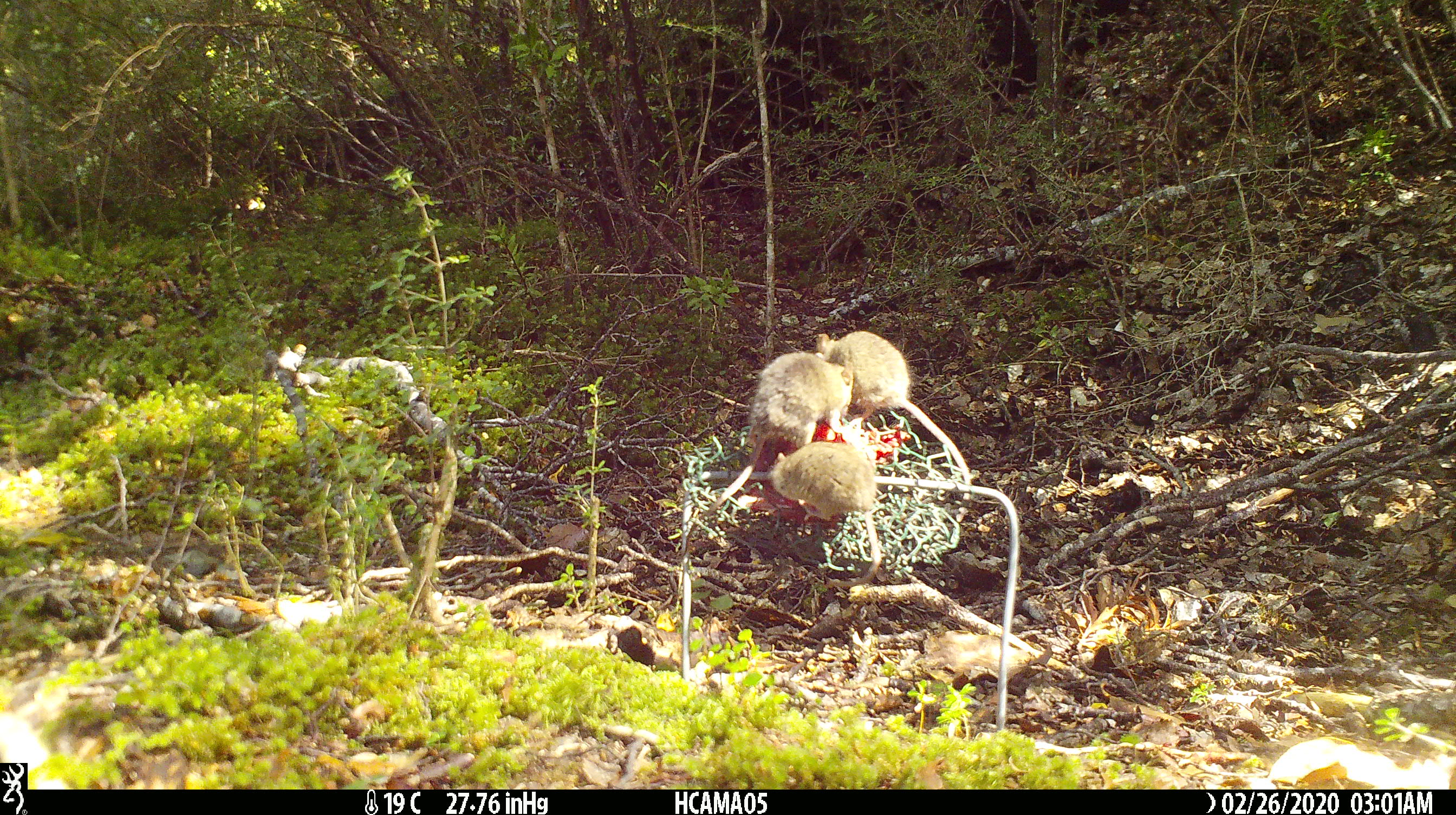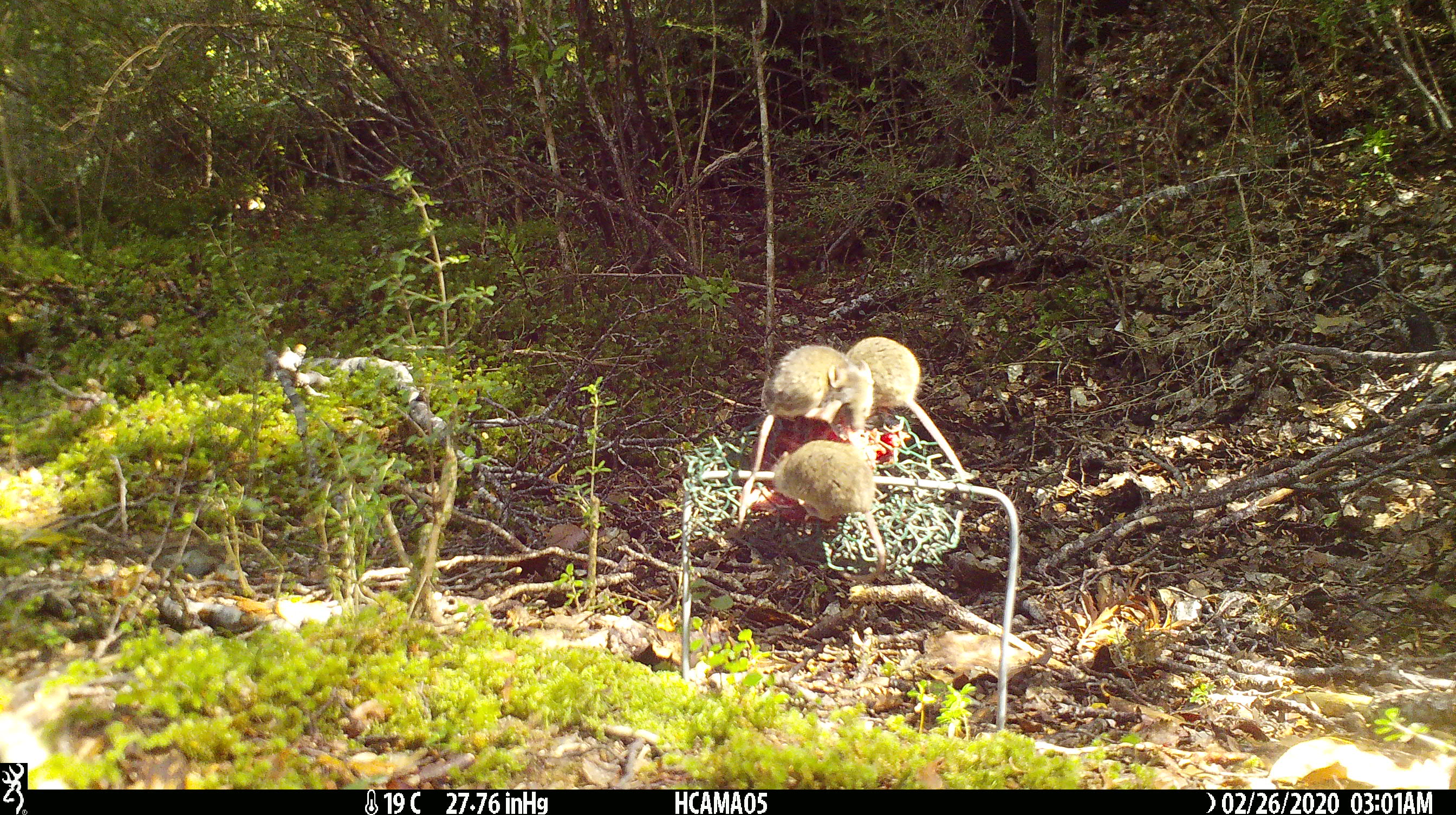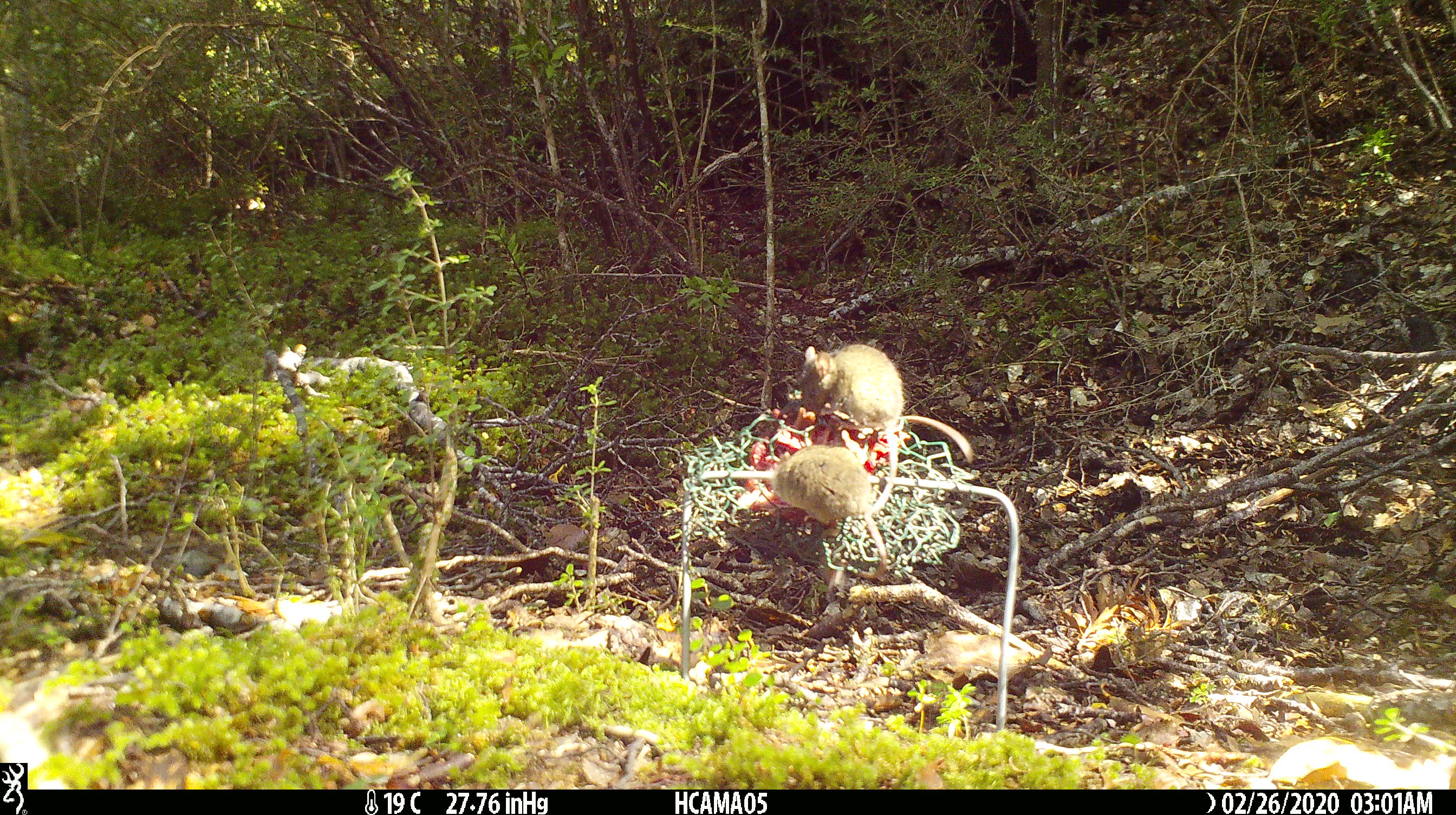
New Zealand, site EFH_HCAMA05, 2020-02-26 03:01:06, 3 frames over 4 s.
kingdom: Animalia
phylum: Chordata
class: Mammalia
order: Rodentia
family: Muridae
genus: Mus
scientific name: Mus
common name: mouse